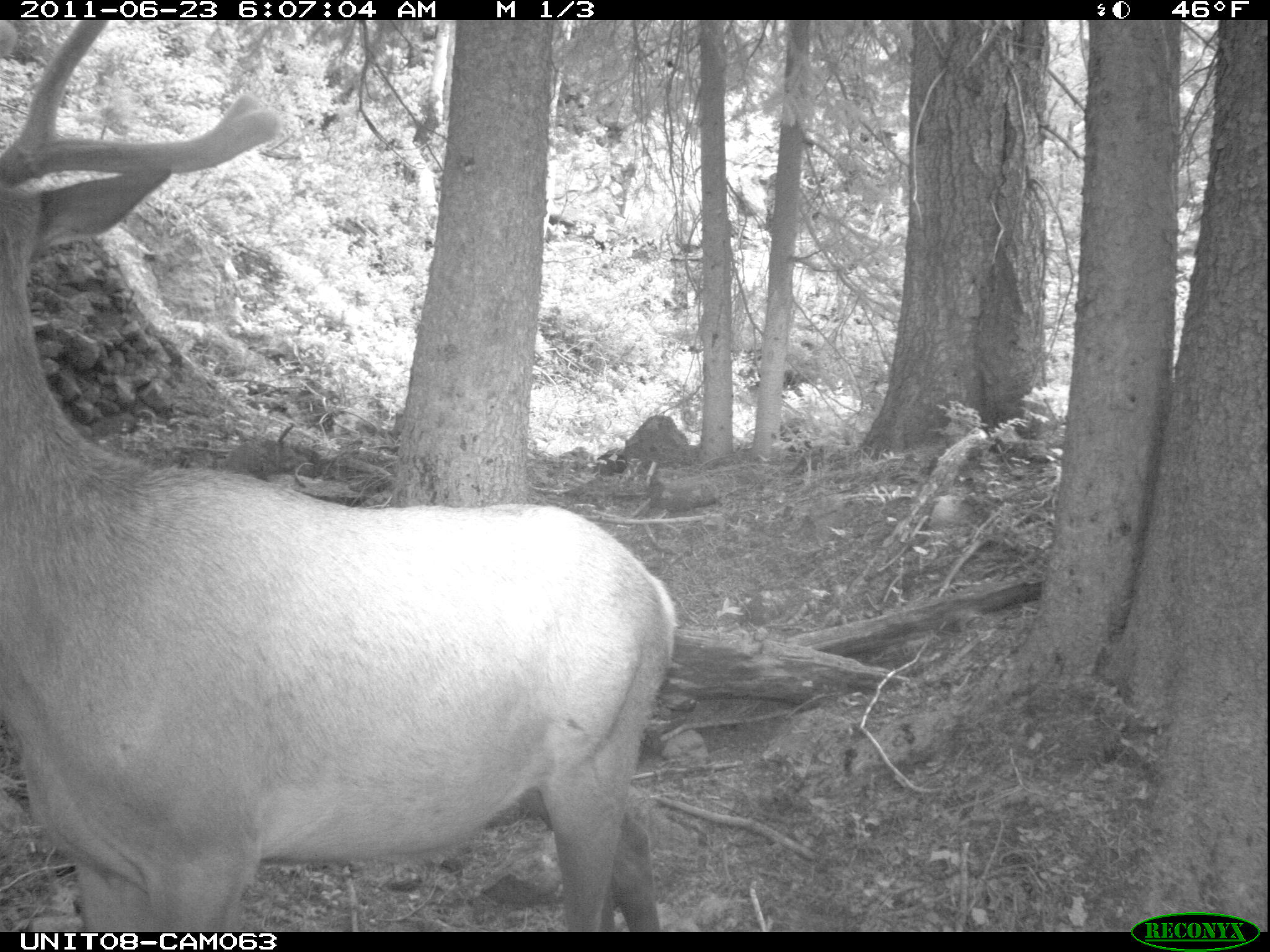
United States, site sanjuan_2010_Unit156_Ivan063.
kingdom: Animalia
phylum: Chordata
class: Mammalia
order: Artiodactyla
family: Cervidae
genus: Cervus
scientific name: Cervus elaphus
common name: red deer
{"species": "Cervus elaphus (red deer)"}